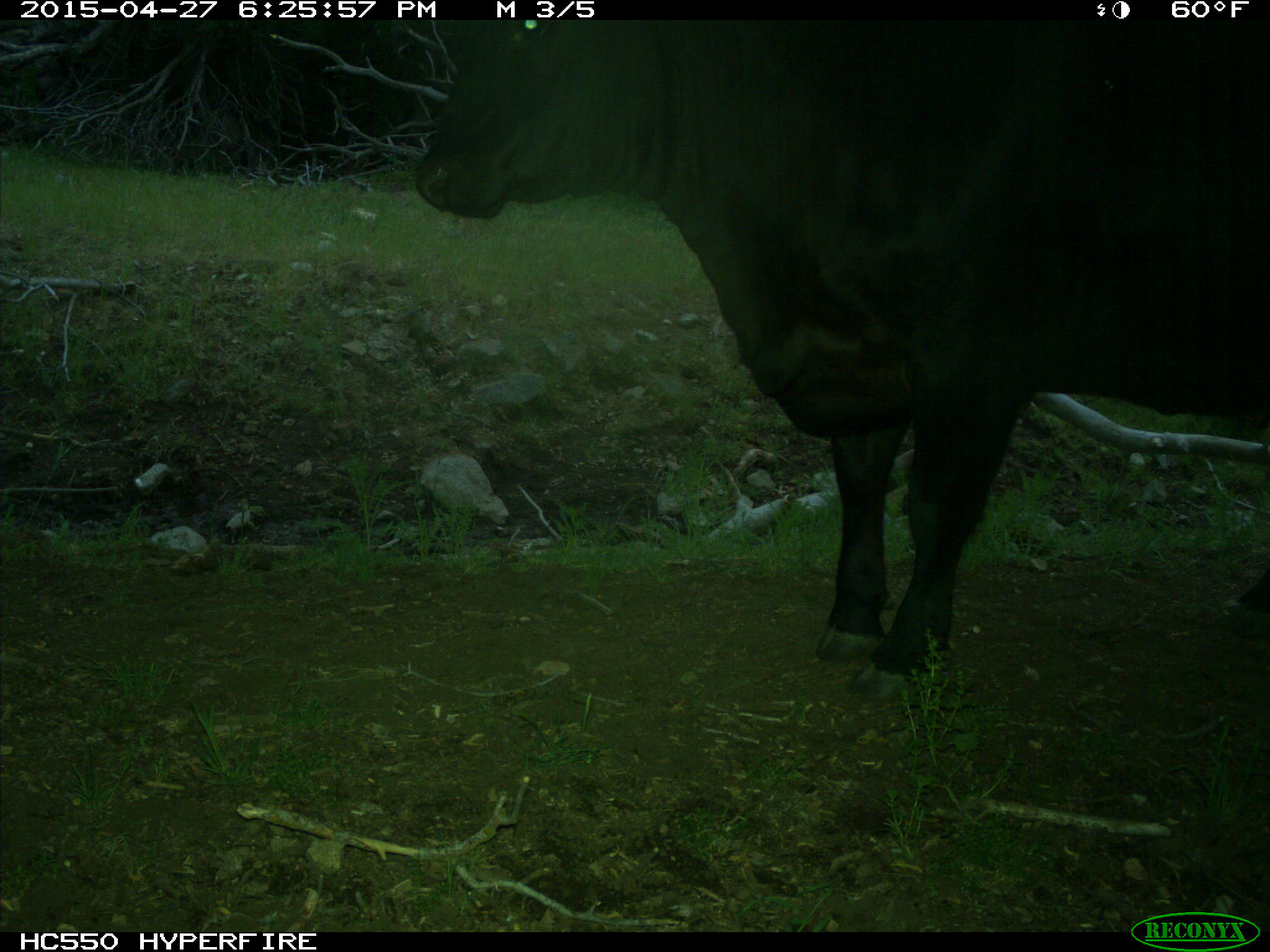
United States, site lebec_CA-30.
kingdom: Animalia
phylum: Chordata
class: Mammalia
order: Artiodactyla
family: Bovidae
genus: Bos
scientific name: Bos taurus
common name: domestic cow